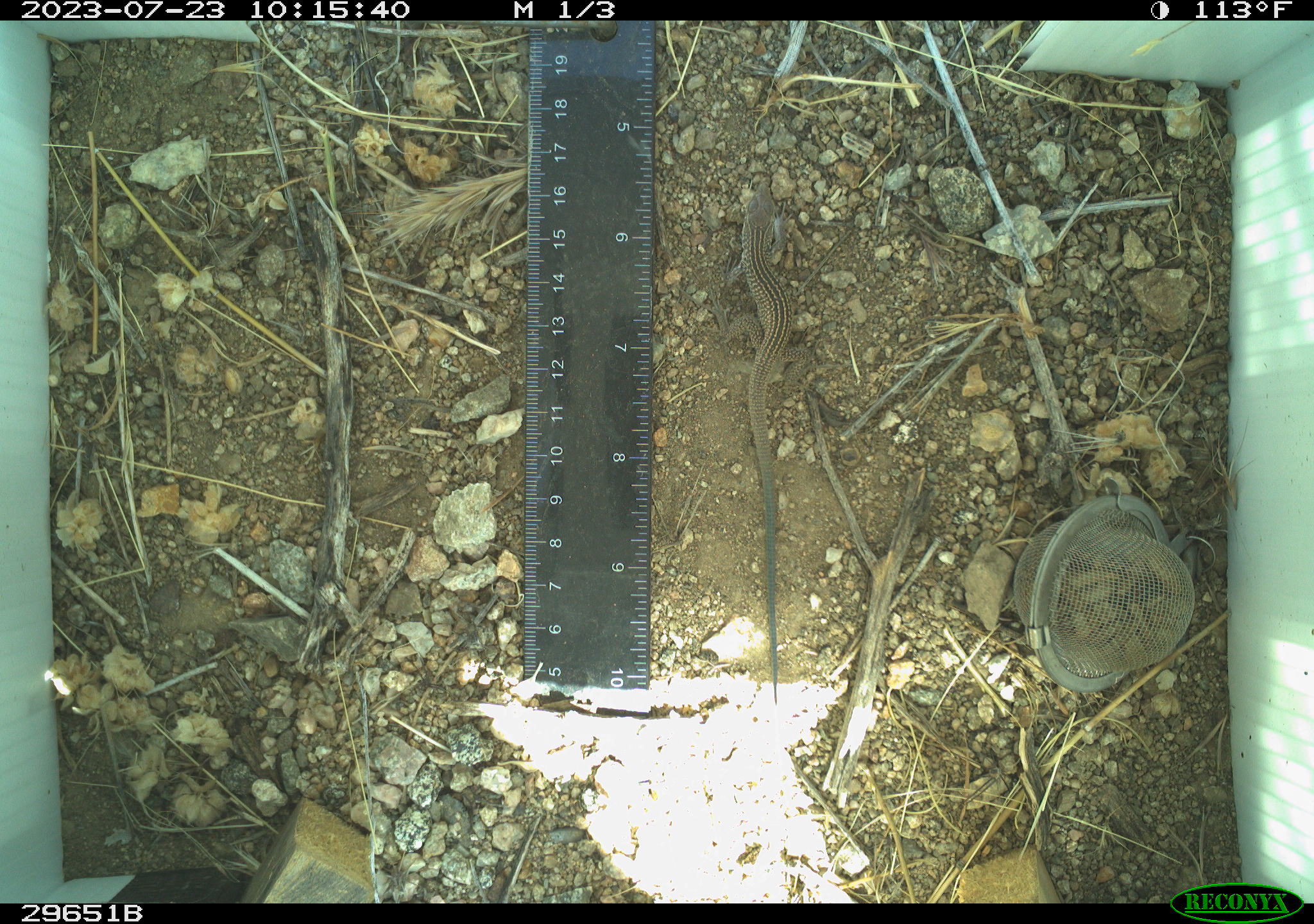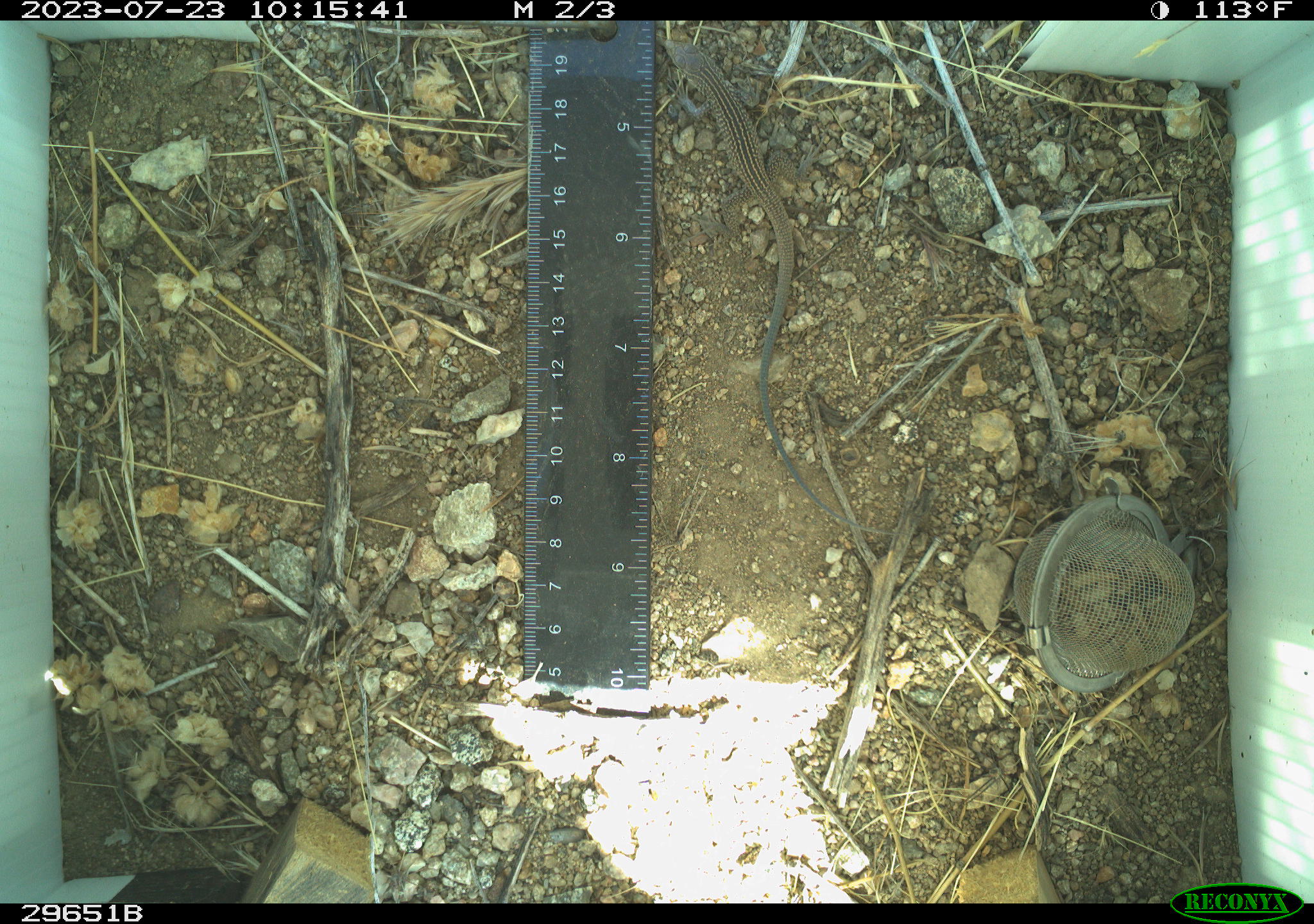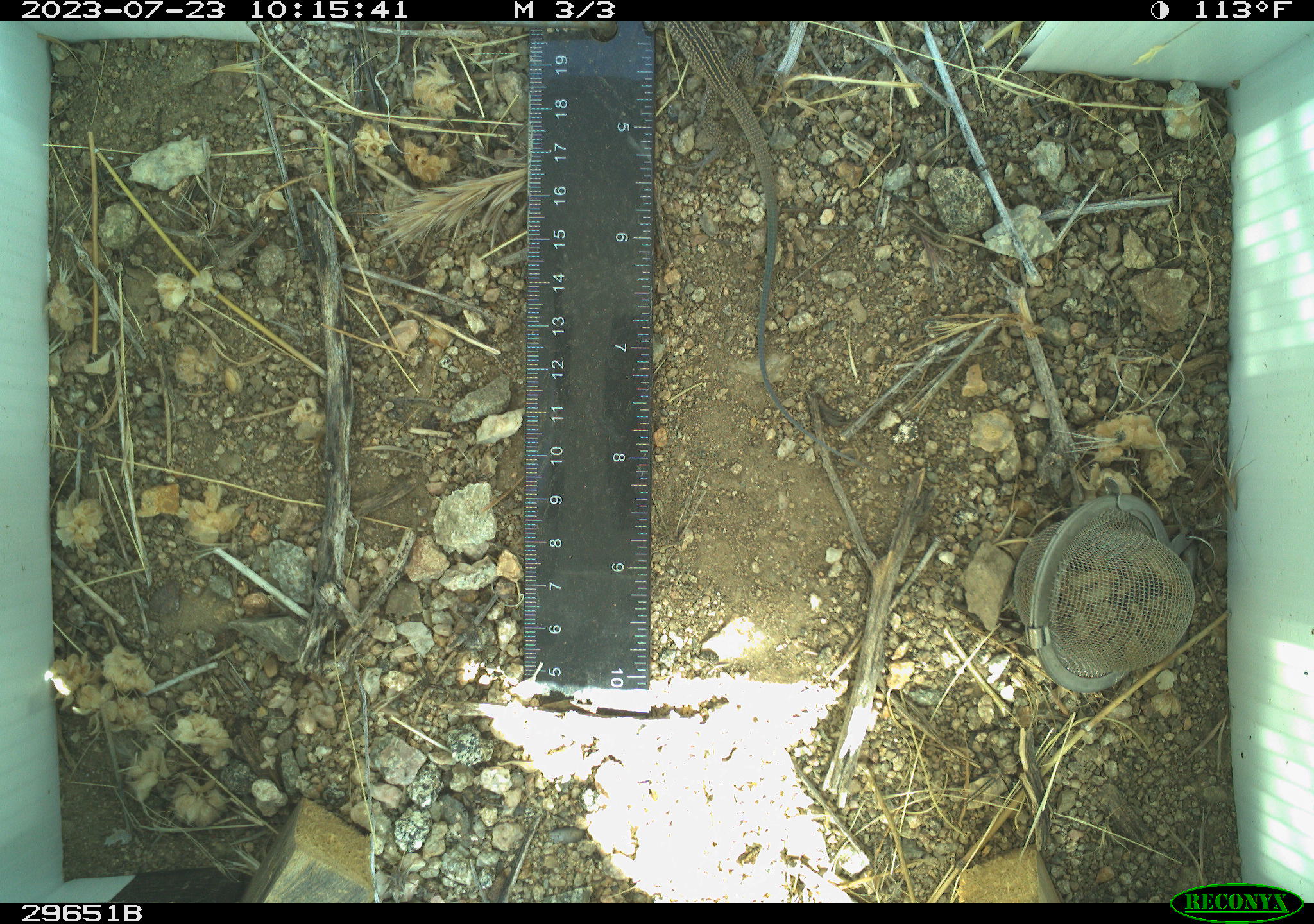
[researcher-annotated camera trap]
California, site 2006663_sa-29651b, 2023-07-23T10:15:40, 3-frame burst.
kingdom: Animalia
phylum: Chordata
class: Reptilia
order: Squamata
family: Teiidae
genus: Aspidoscelis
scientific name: Aspidoscelis tigris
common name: western whiptail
Western whiptail (Aspidoscelis tigris).